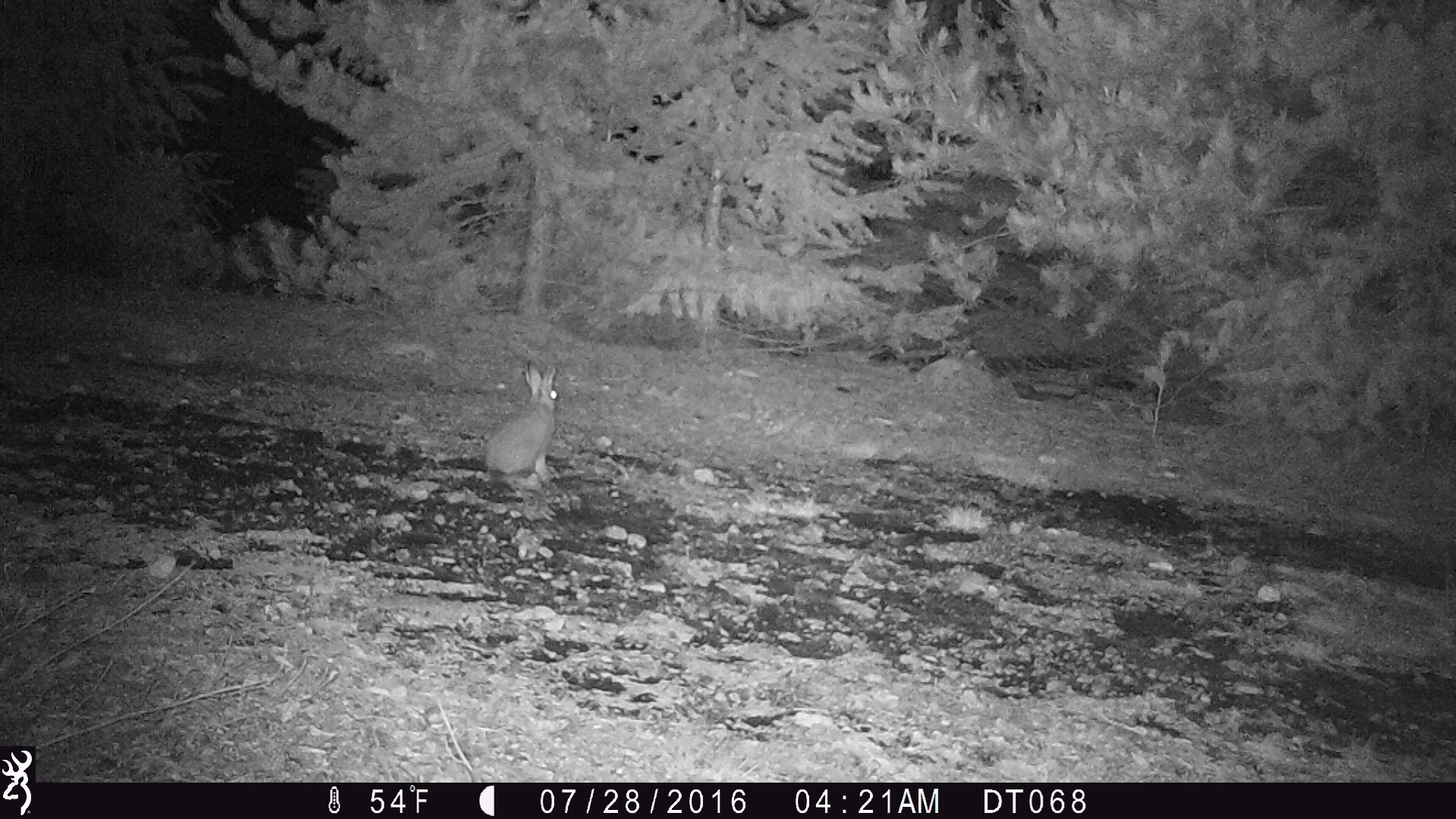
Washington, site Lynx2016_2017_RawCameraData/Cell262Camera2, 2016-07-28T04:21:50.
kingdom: Animalia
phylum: Chordata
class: Mammalia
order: Lagomorpha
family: Leporidae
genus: Lepus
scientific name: Lepus americanus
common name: snowshoe hare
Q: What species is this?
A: Lepus americanus (snowshoe hare).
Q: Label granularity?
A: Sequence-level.